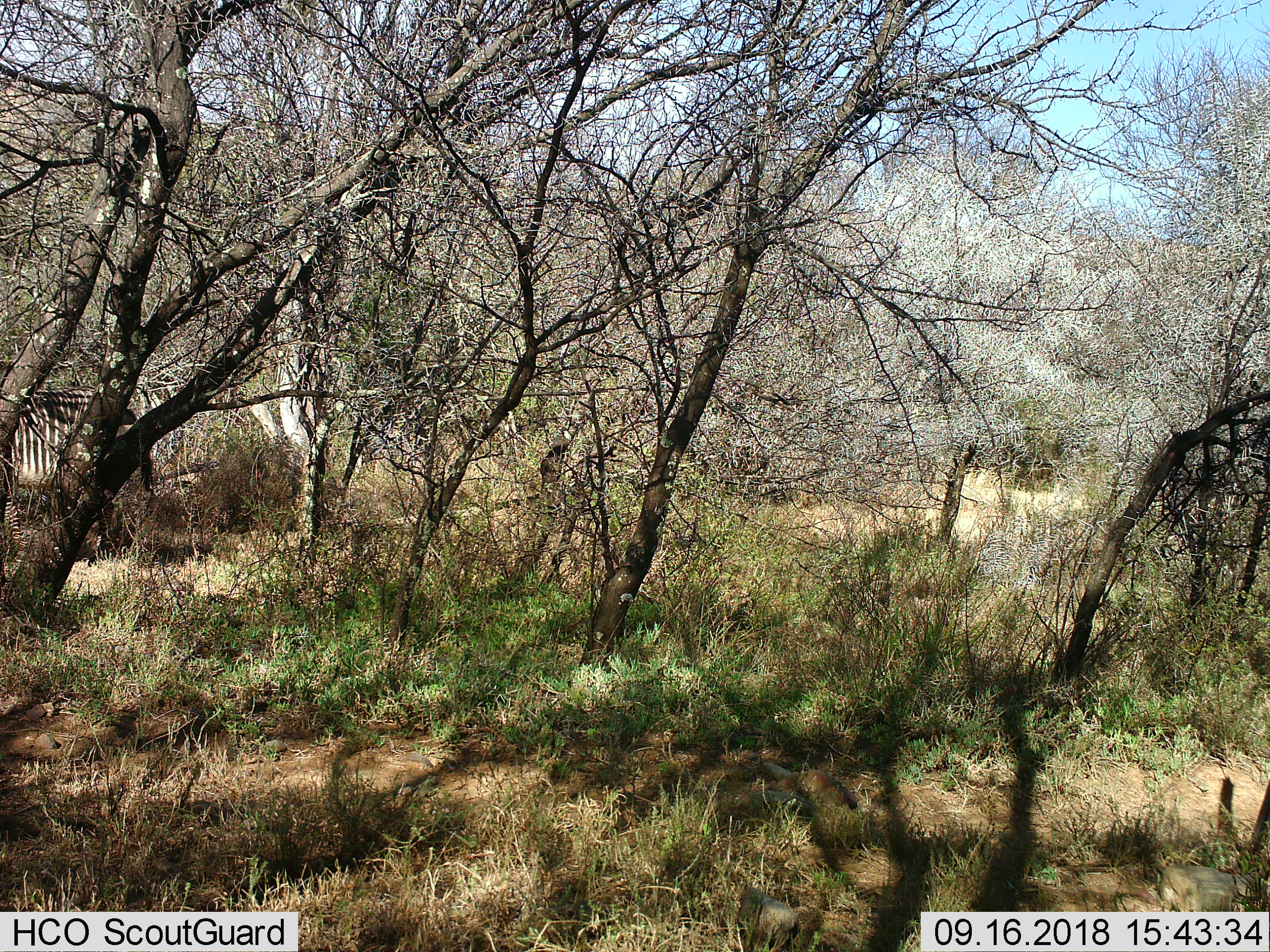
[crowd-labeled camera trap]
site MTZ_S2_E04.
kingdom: Animalia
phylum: Chordata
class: Mammalia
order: Perissodactyla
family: Equidae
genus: Equus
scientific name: Equus zebra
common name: mountain zebra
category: zebramountain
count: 1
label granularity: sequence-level